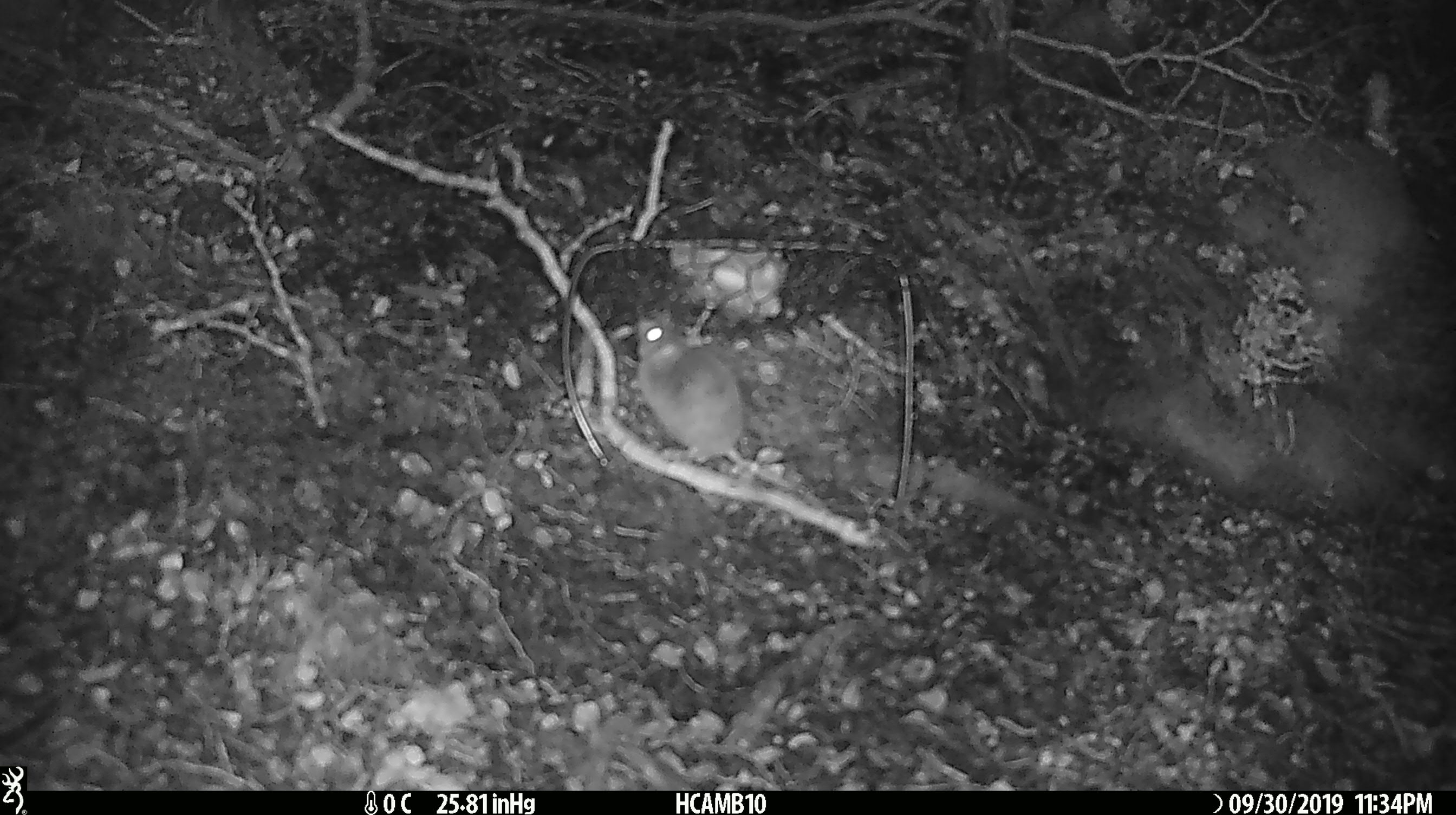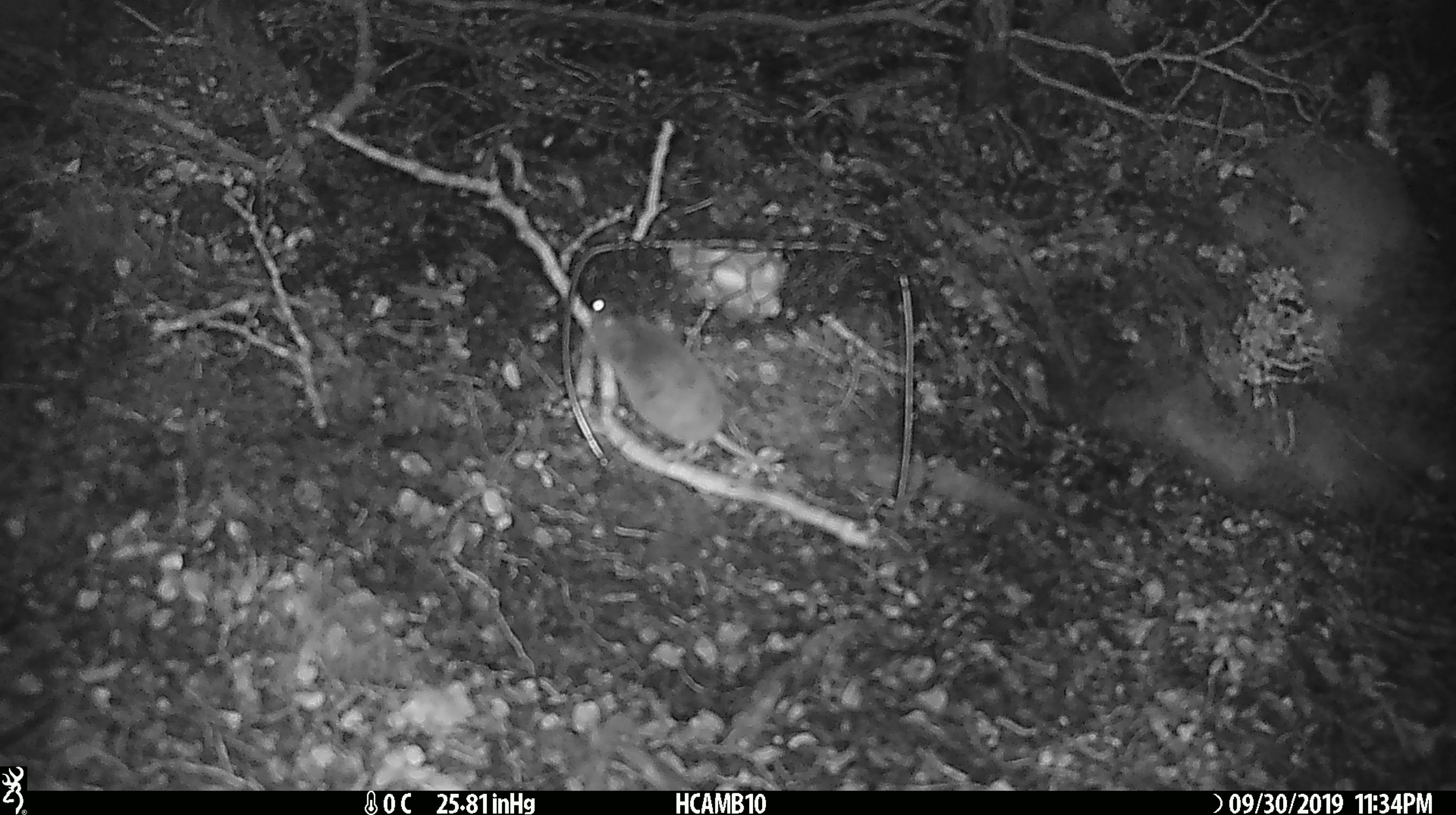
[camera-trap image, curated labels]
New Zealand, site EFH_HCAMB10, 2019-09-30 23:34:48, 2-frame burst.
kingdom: Animalia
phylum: Chordata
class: Mammalia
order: Rodentia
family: Muridae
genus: Mus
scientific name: Mus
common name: mouse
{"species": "mouse (Mus)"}